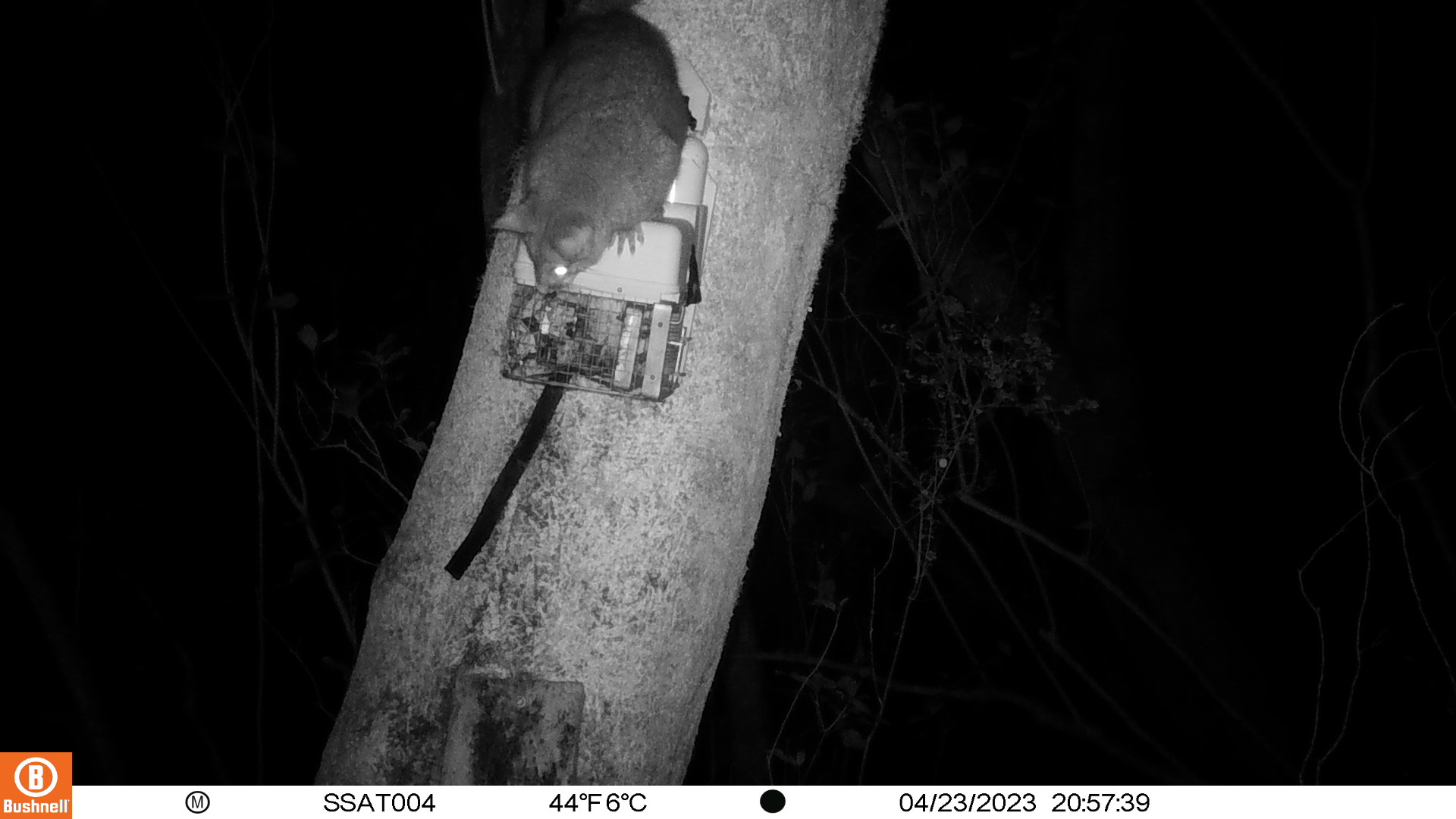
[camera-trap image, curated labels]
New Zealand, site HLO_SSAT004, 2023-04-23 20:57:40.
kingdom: Animalia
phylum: Chordata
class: Mammalia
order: Diprotodontia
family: Phalangeridae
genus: Trichosurus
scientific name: Trichosurus vulpecula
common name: common brushtail possum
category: possum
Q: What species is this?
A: Possum (common brushtail possum) (Trichosurus vulpecula).